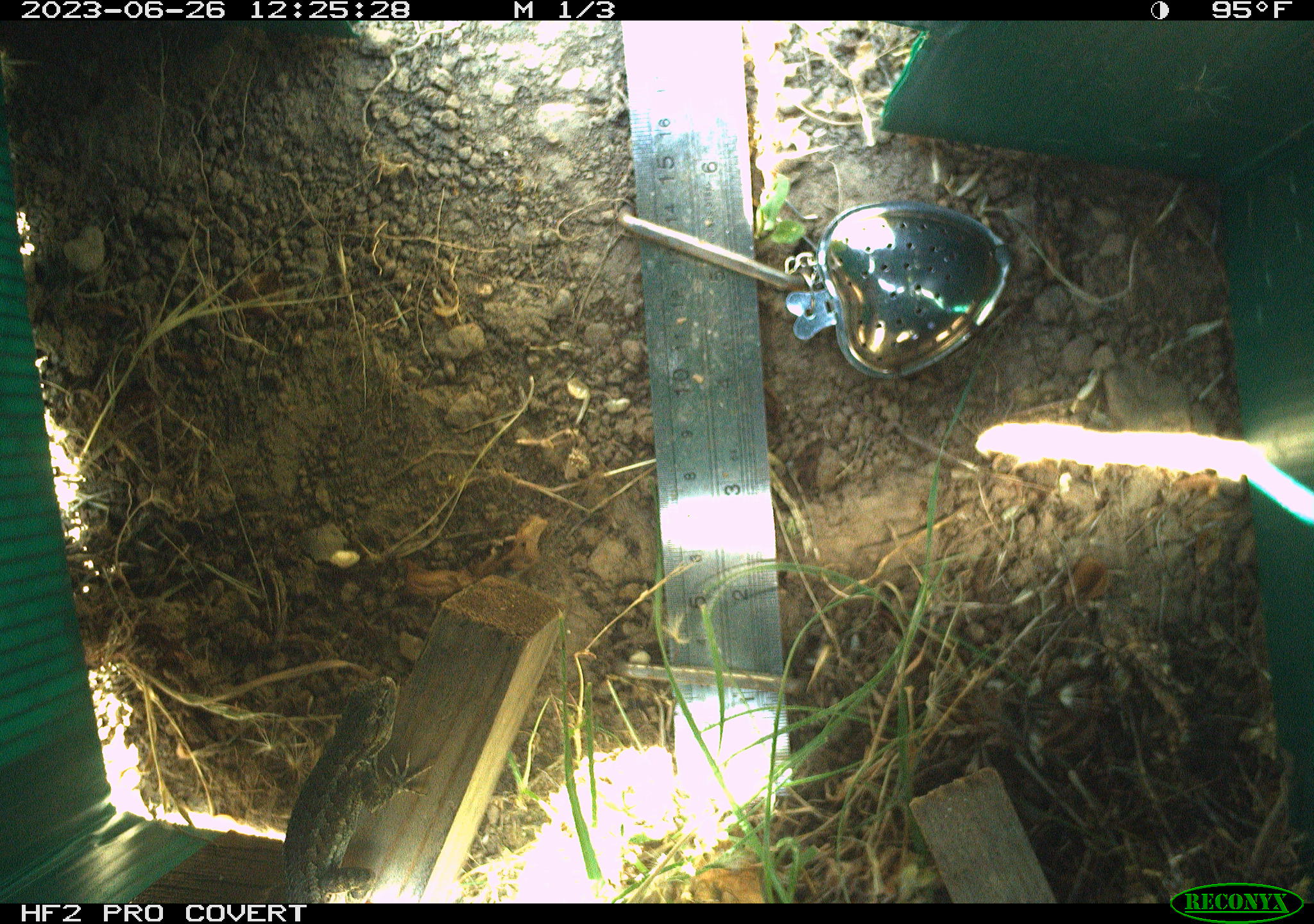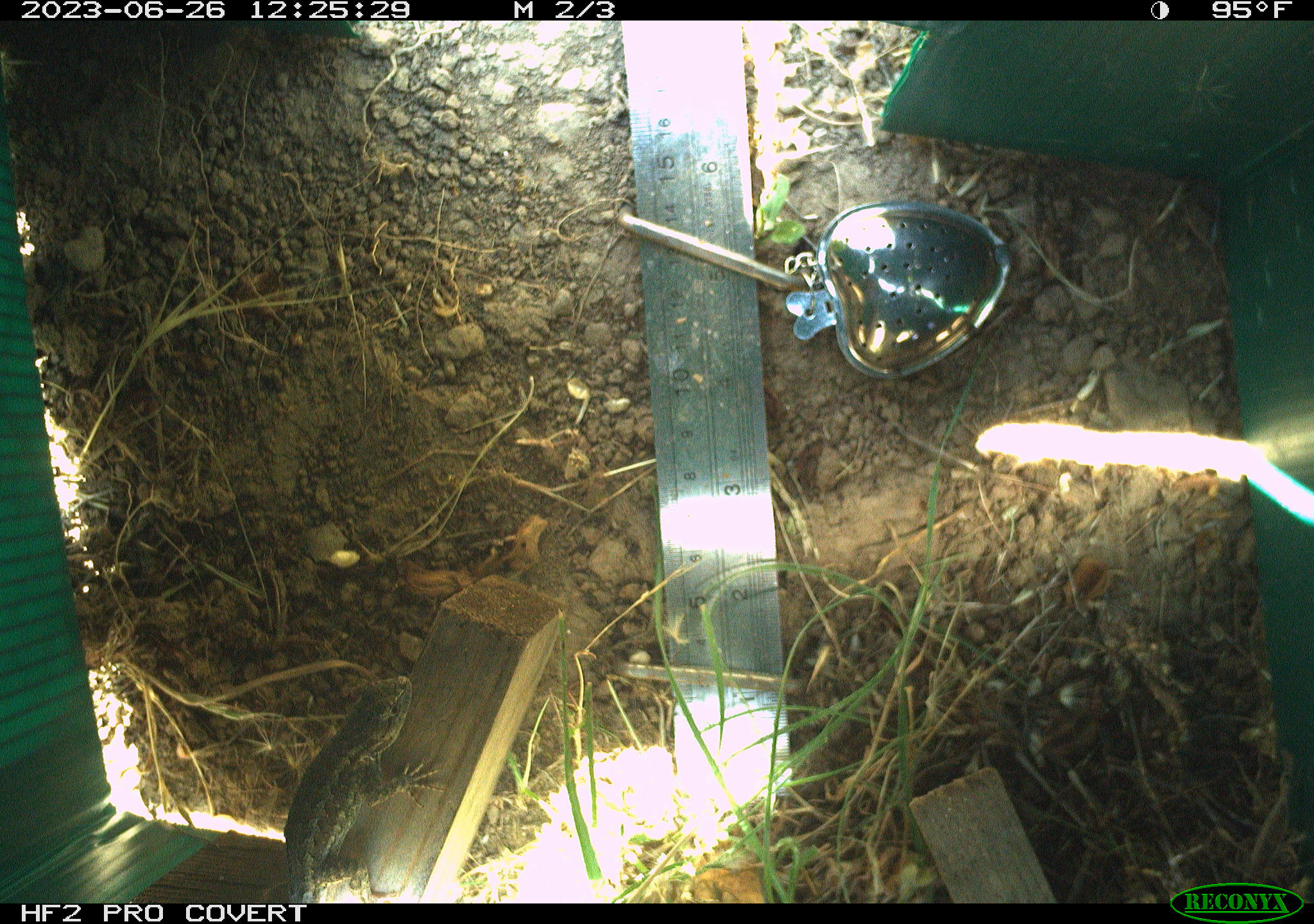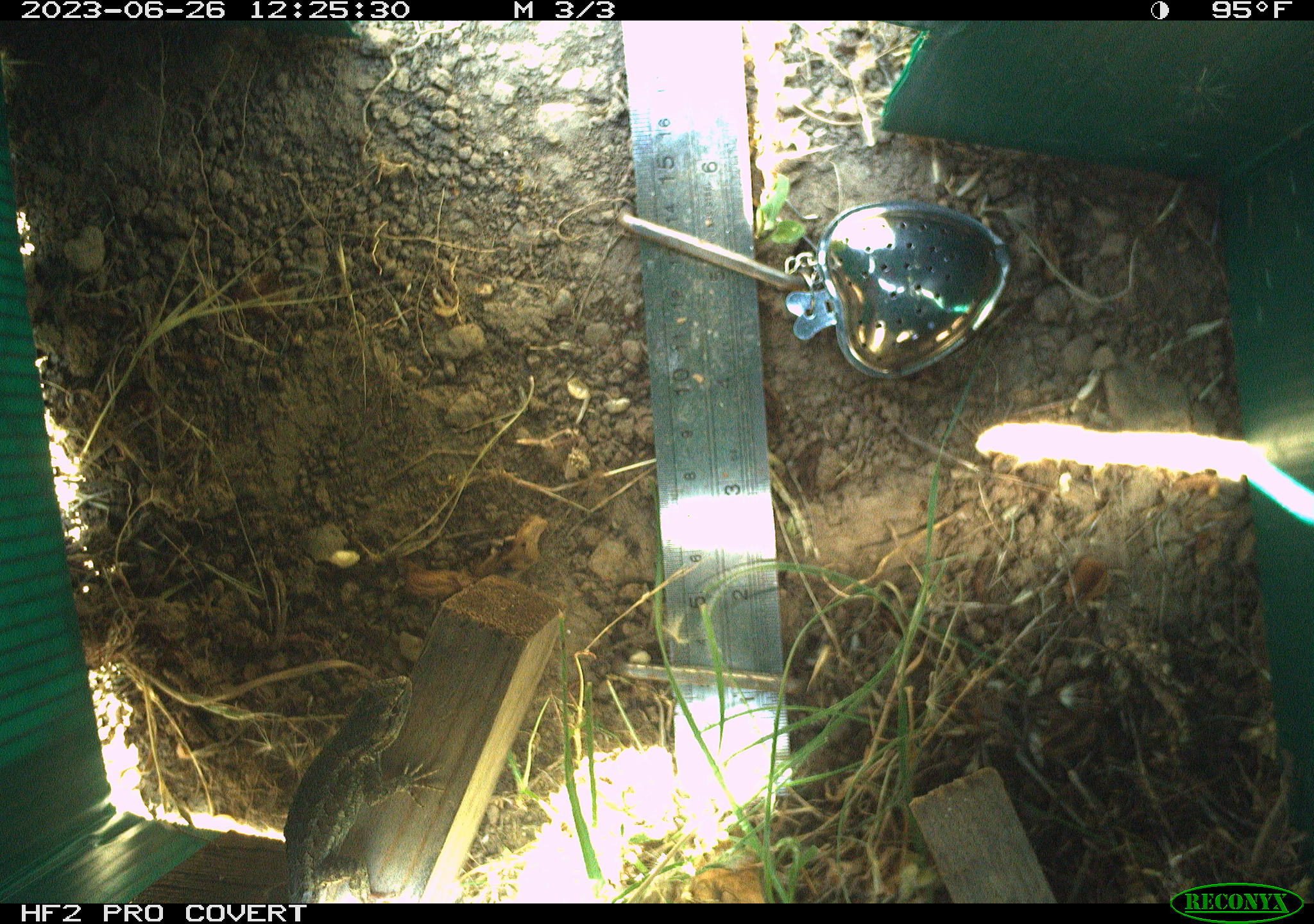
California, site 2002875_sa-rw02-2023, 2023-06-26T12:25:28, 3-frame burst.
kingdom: Animalia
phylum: Chordata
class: Reptilia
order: Squamata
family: Phrynosomatidae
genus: Sceloporus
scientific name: Sceloporus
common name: spiny lizards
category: sceloporus species